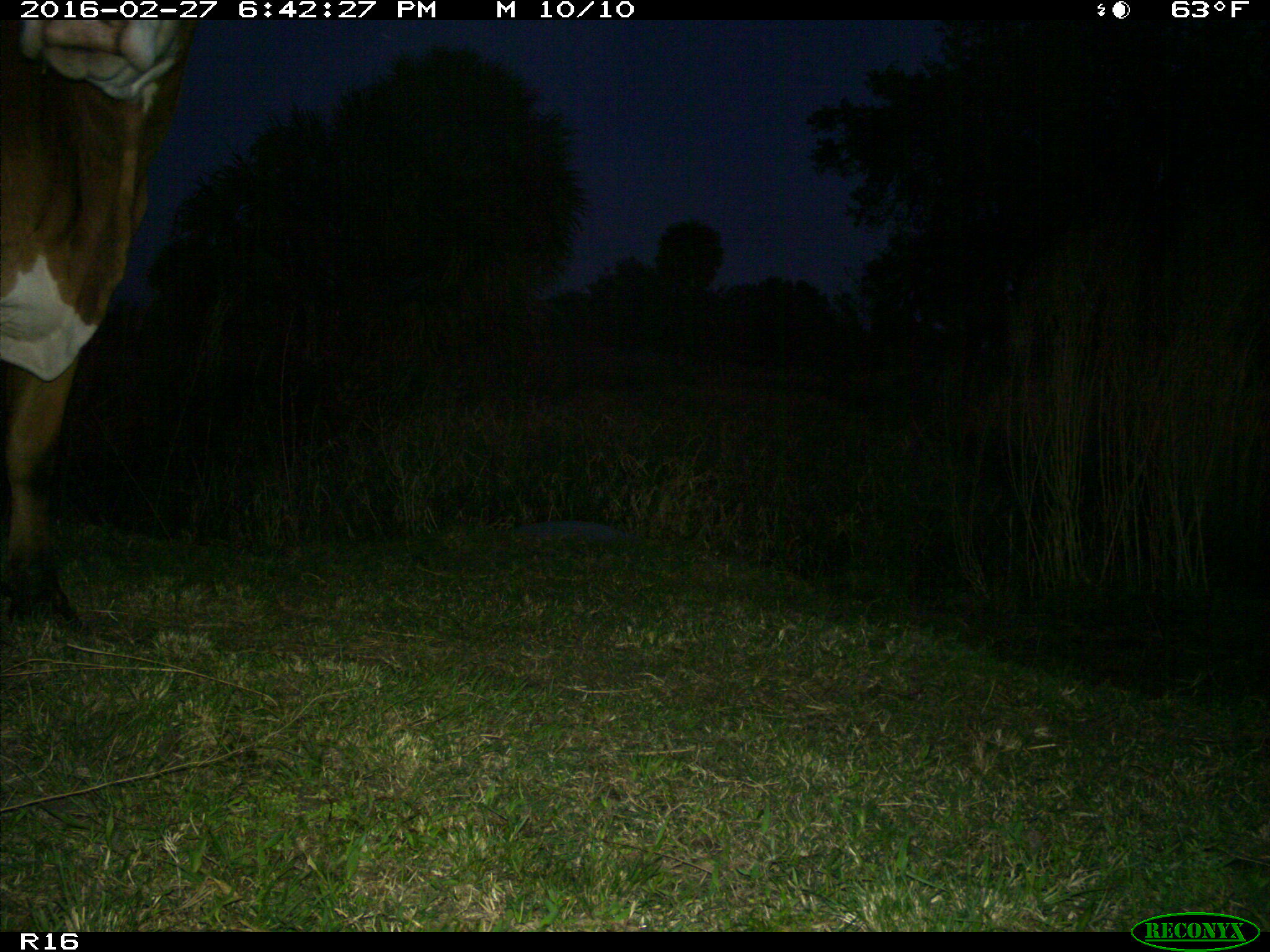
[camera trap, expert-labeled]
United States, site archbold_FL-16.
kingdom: Animalia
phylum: Chordata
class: Mammalia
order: Artiodactyla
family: Bovidae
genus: Bos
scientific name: Bos taurus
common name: domestic cow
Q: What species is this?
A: Bos taurus (domestic cow).